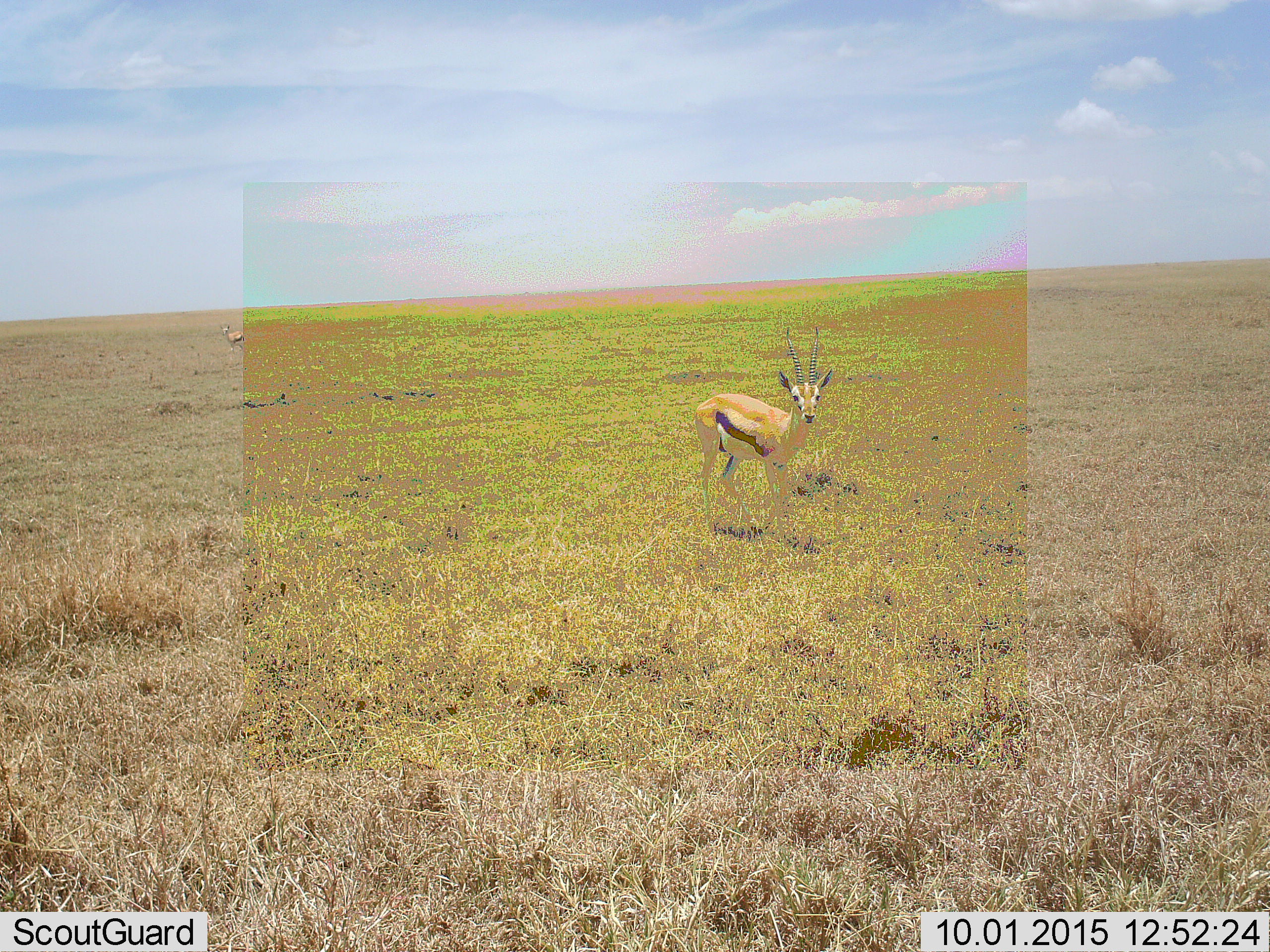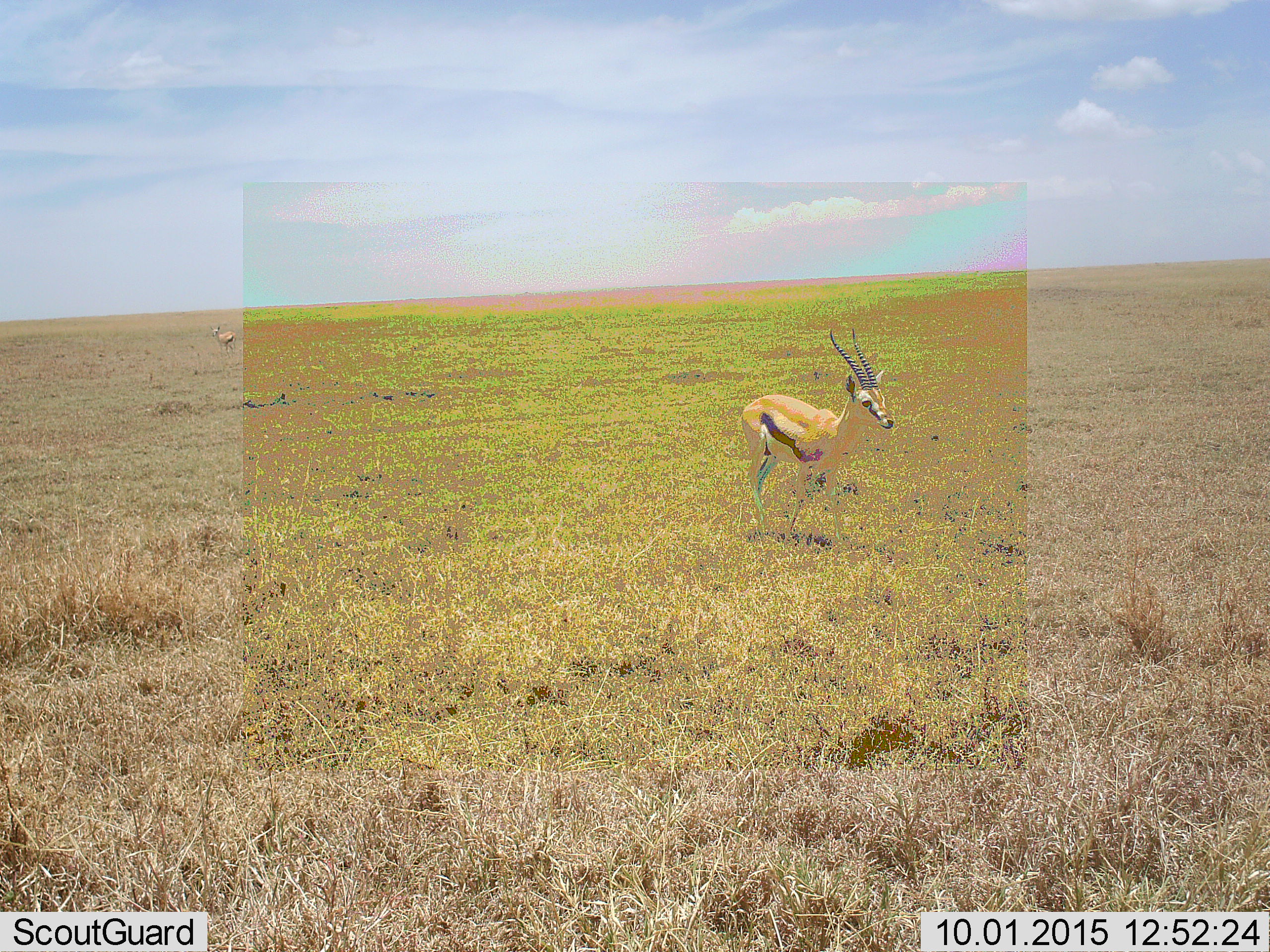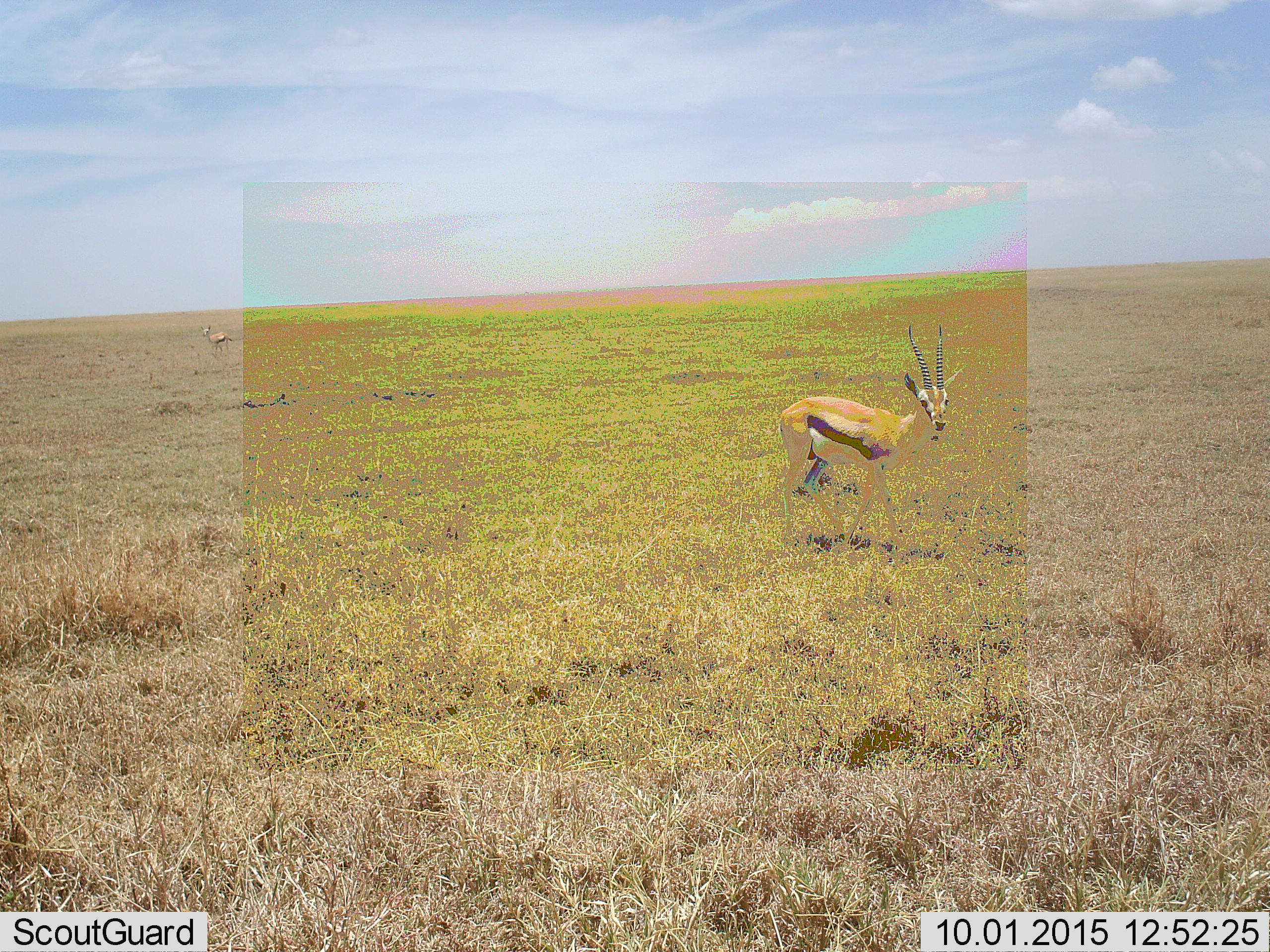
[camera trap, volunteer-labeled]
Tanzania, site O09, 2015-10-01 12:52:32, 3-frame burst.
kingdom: Animalia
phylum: Chordata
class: Mammalia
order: Artiodactyla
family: Bovidae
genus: Eudorcas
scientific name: Eudorcas thomsonii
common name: thomson's gazelle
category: gazellethomsons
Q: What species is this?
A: Gazellethomsons (thomson's gazelle) (Eudorcas thomsonii).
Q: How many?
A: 2.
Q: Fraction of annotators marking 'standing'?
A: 40%.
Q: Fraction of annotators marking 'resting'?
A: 0%.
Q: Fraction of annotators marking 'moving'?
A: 70%.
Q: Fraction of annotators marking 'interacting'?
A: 0%.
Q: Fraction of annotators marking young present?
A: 0%.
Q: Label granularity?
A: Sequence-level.